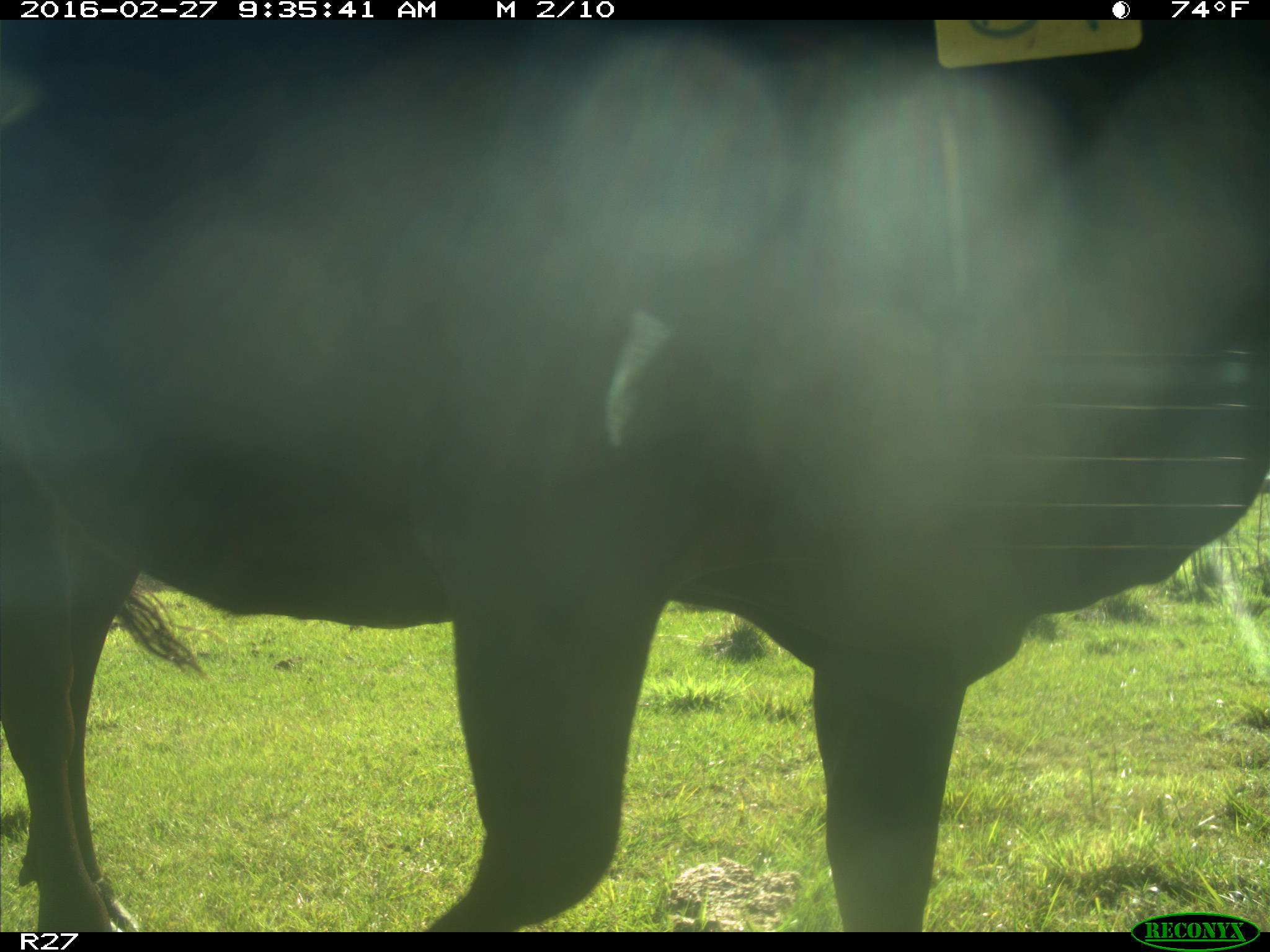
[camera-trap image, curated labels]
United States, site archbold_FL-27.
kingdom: Animalia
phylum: Chordata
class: Mammalia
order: Artiodactyla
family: Bovidae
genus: Bos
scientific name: Bos taurus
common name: domestic cow